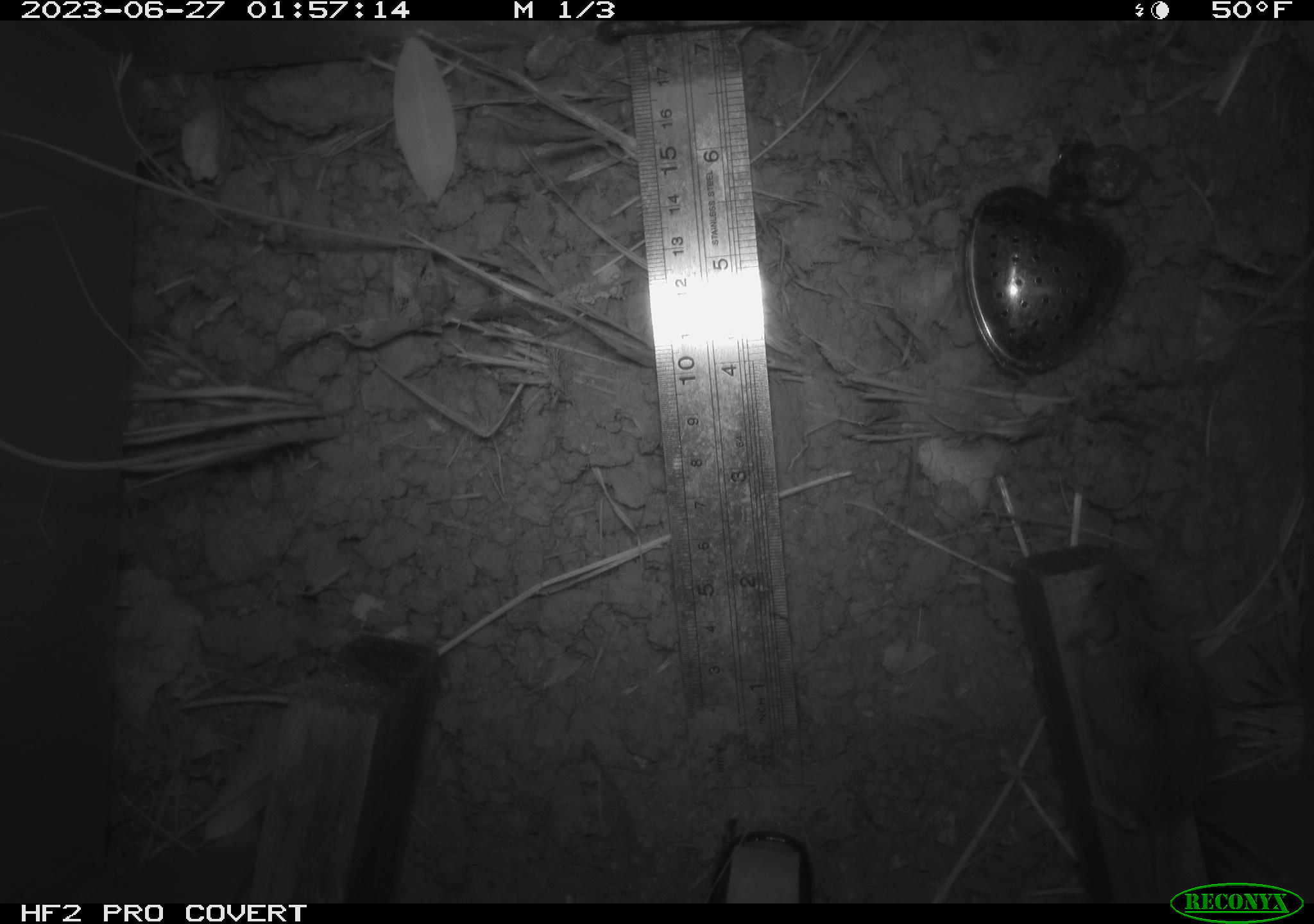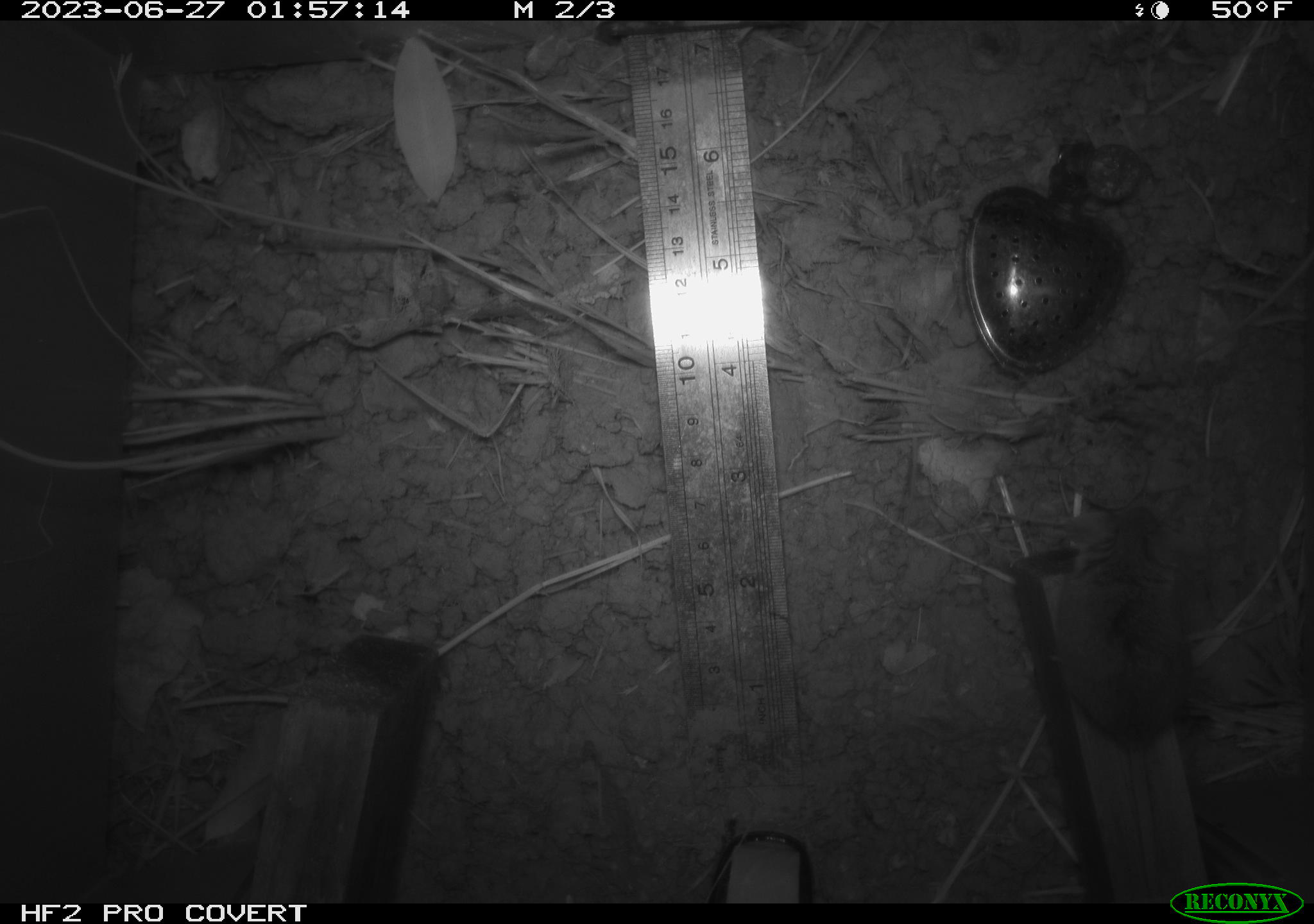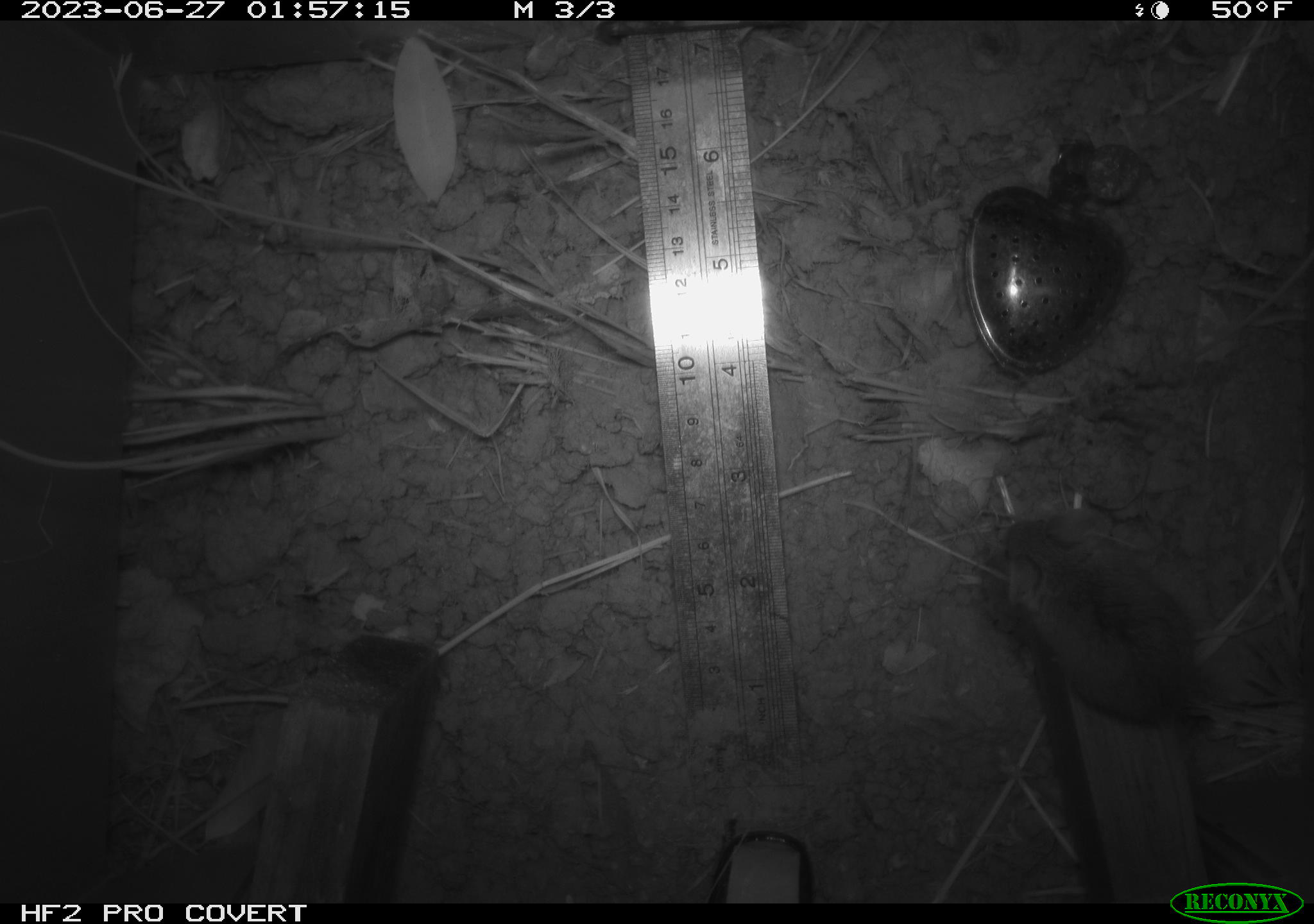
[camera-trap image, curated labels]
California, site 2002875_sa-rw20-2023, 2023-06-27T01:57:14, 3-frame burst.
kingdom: Animalia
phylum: Chordata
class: Mammalia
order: Rodentia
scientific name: Rodentia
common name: mouse species